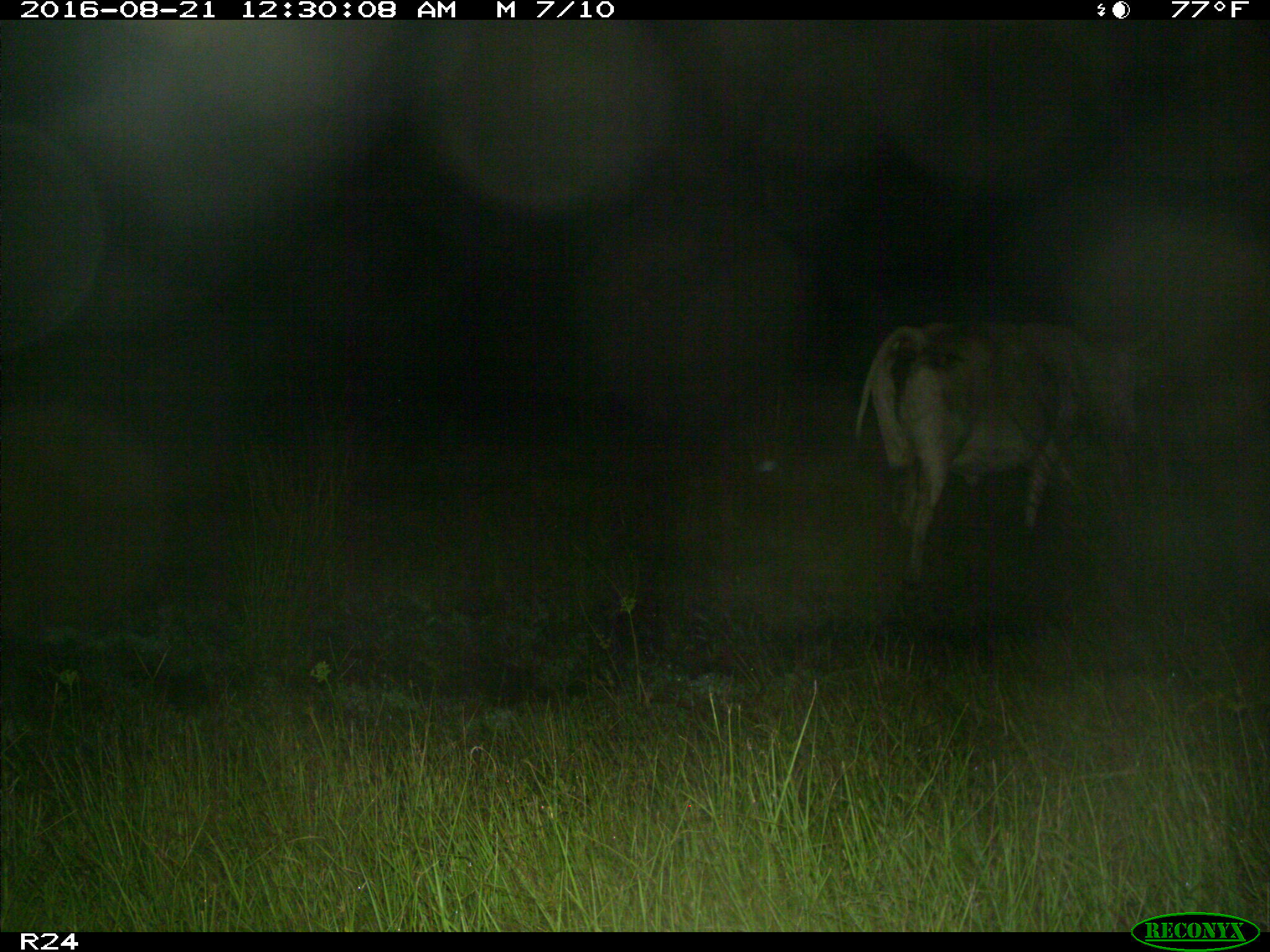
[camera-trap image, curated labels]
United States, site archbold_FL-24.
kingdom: Animalia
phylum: Chordata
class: Mammalia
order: Artiodactyla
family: Bovidae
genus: Bos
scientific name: Bos taurus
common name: domestic cow